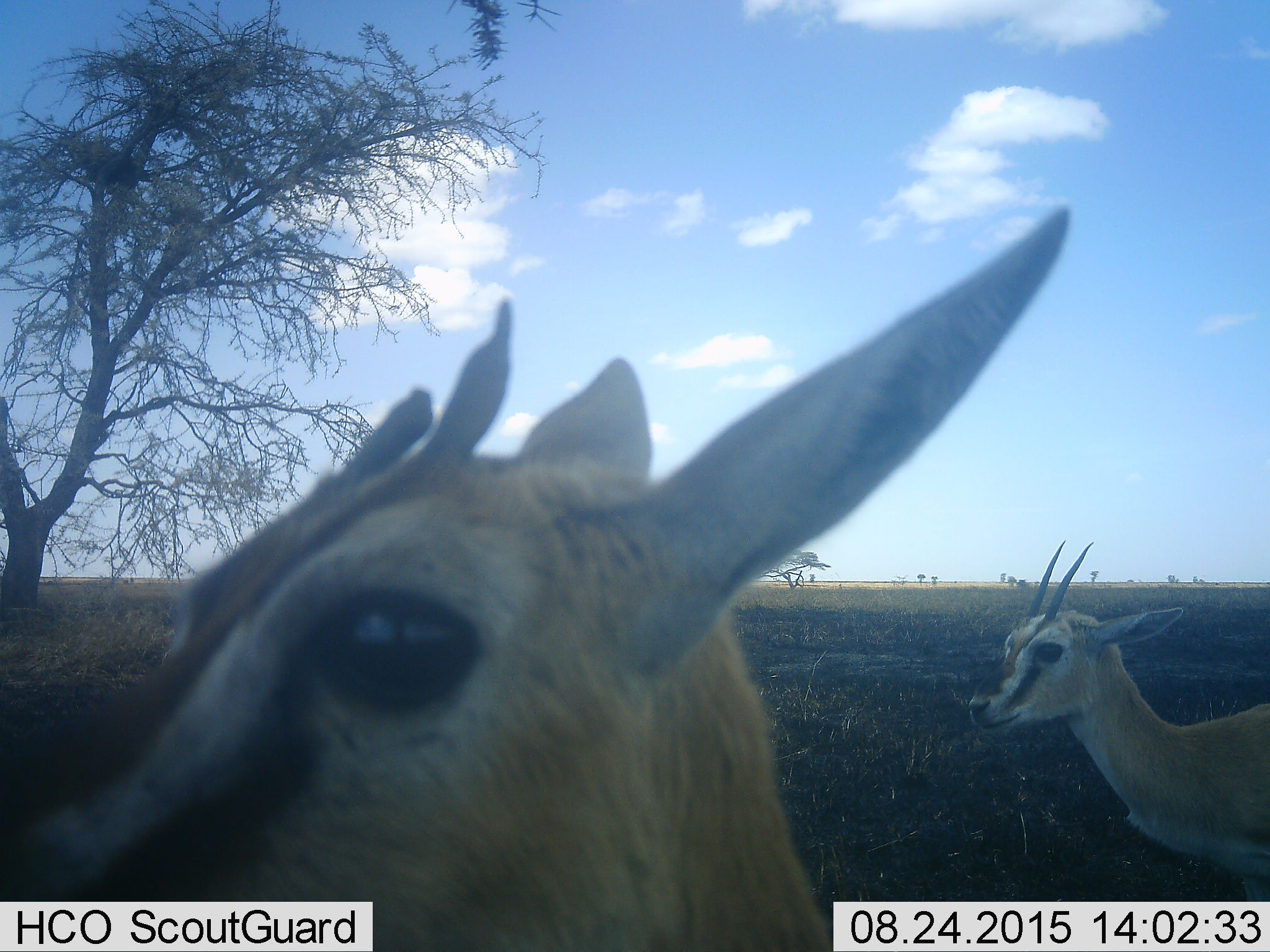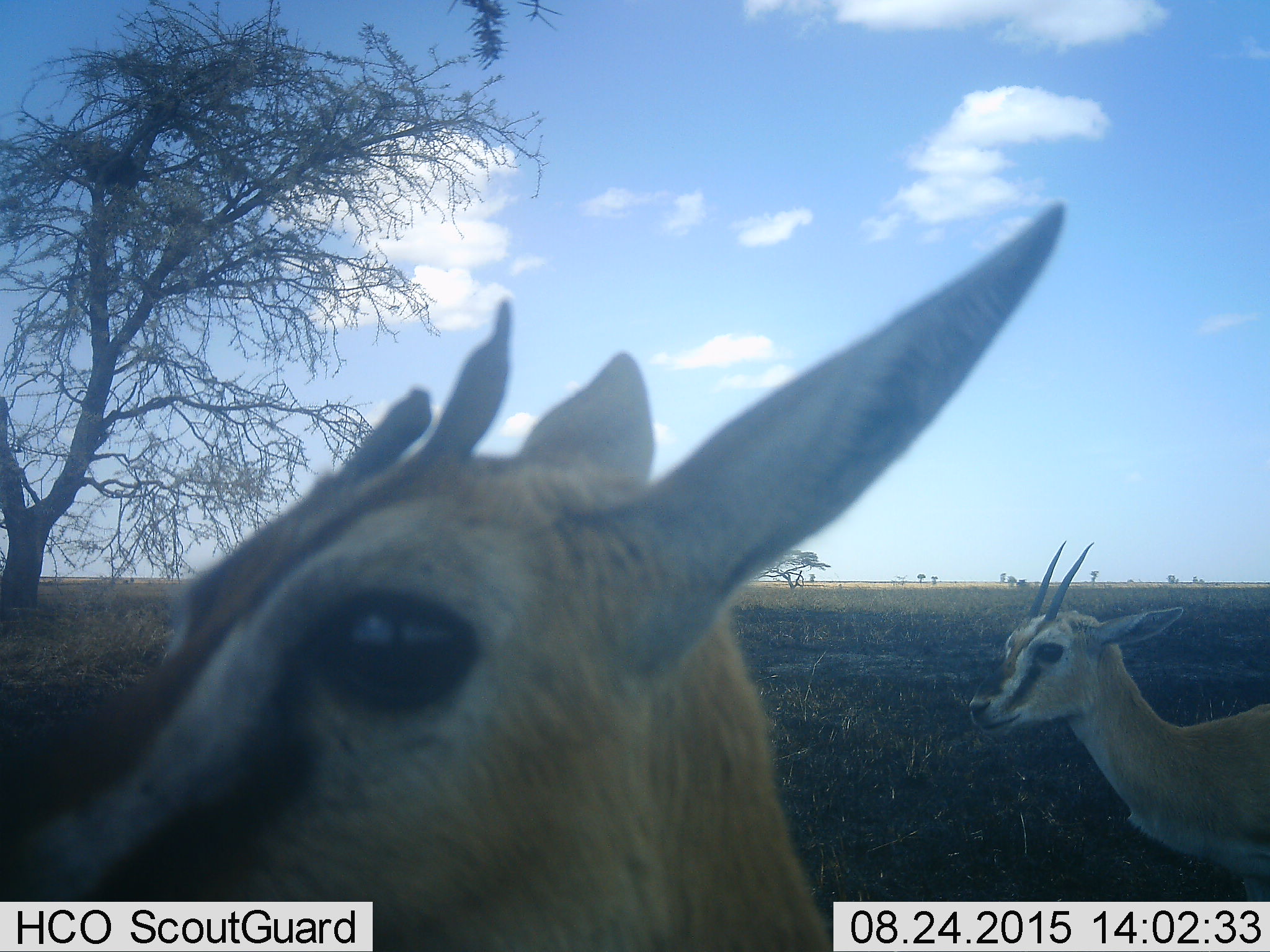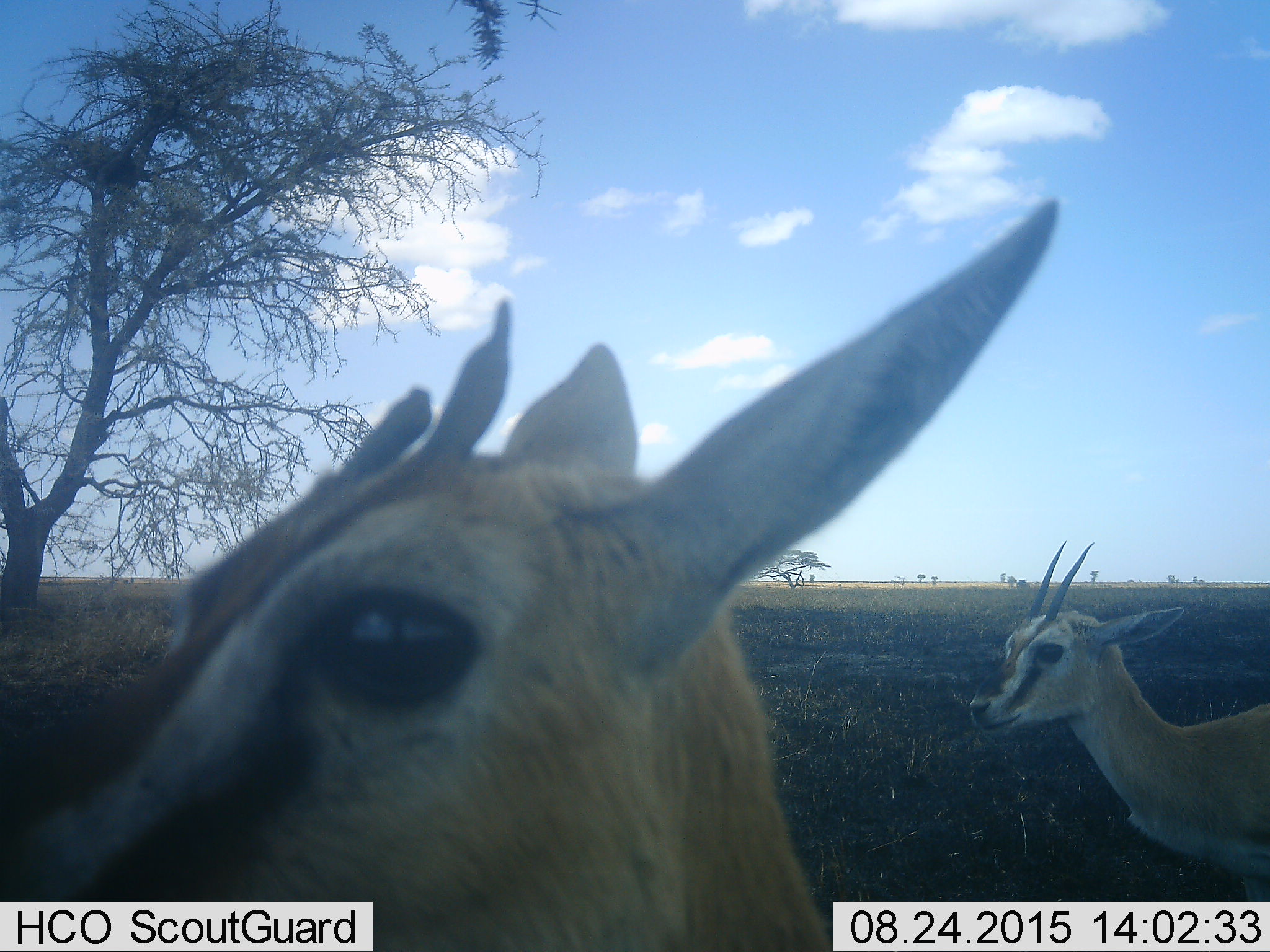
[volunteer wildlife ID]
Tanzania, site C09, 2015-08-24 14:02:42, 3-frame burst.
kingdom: Animalia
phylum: Chordata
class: Mammalia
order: Artiodactyla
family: Bovidae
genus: Eudorcas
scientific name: Eudorcas thomsonii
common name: thomson's gazelle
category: gazellethomsons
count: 2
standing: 100%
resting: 12%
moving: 0%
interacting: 0%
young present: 6%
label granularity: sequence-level